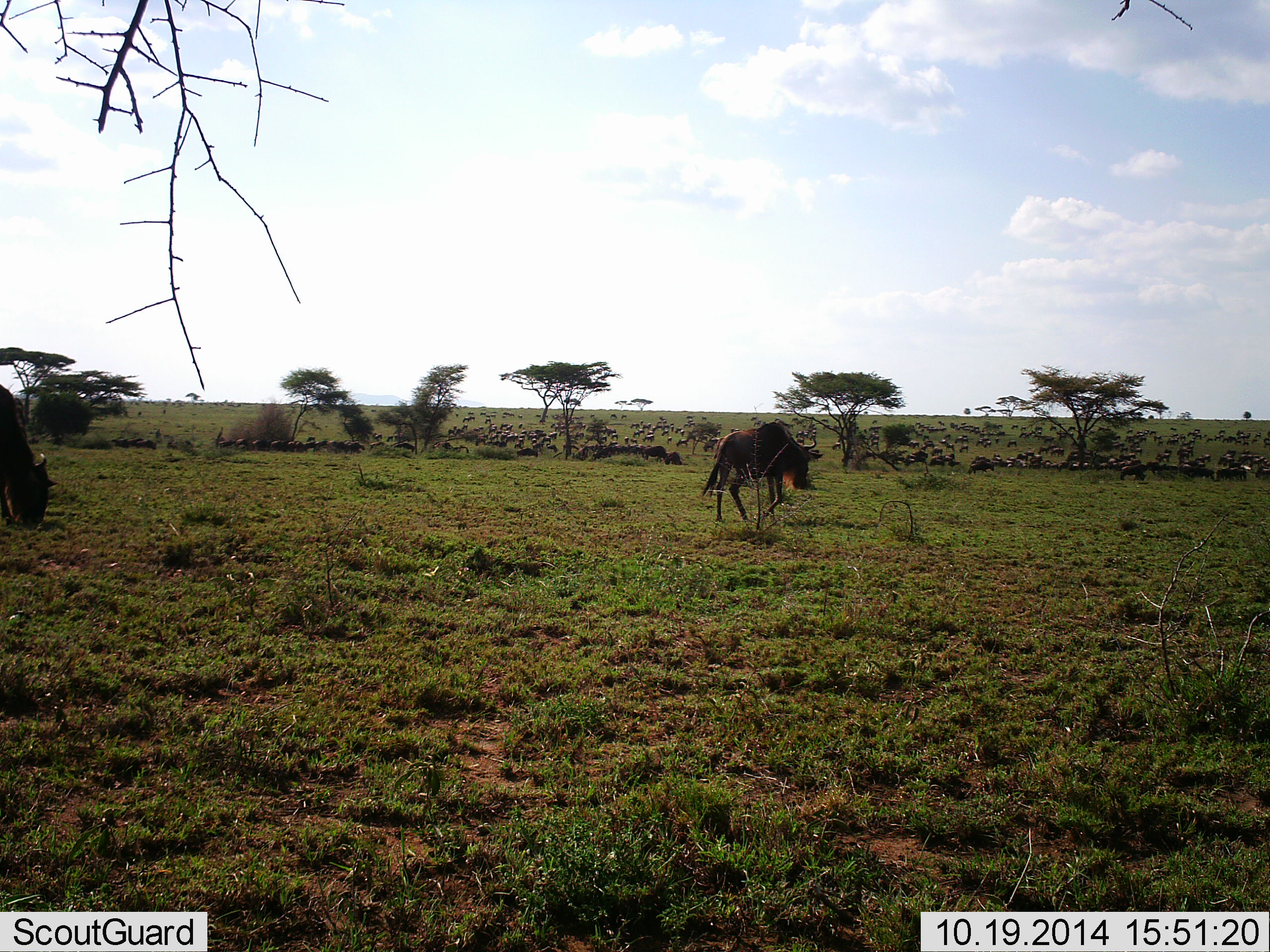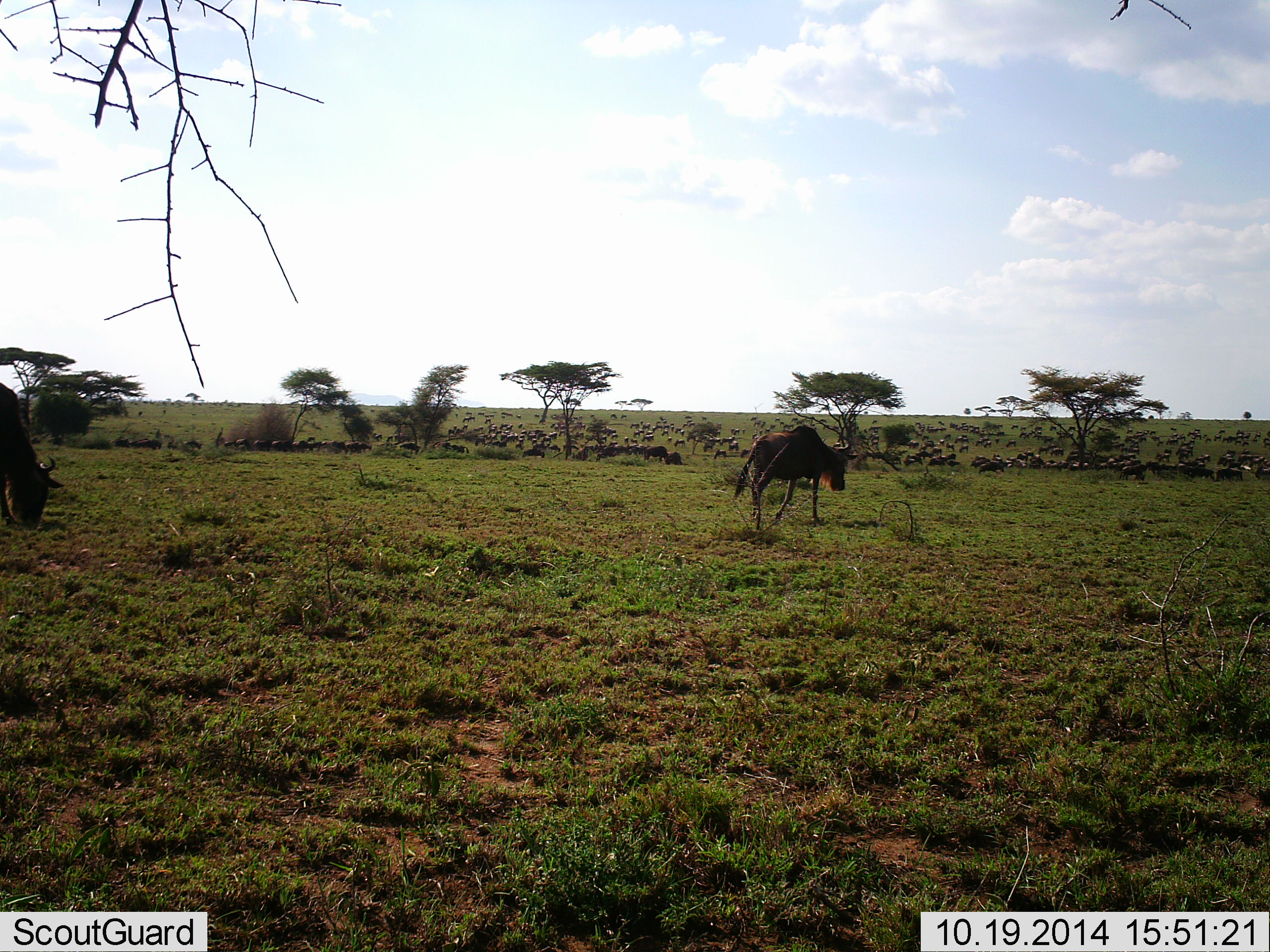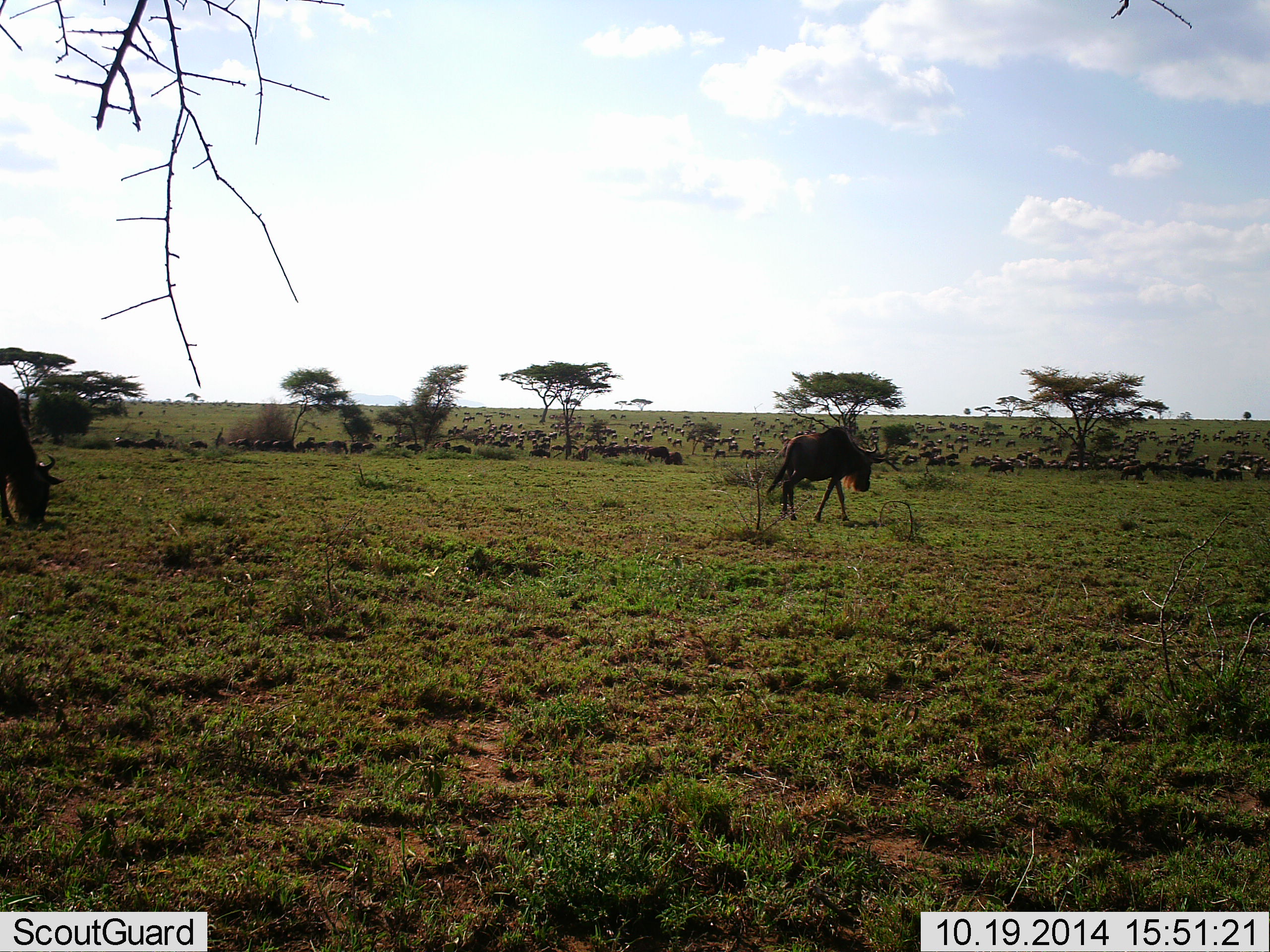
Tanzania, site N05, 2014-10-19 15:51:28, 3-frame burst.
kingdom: Animalia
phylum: Chordata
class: Mammalia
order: Artiodactyla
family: Bovidae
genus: Connochaetes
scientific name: Connochaetes taurinus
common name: blue wildebeest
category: wildebeest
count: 51+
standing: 30%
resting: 30%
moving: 80%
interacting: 0%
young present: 0%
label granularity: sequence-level